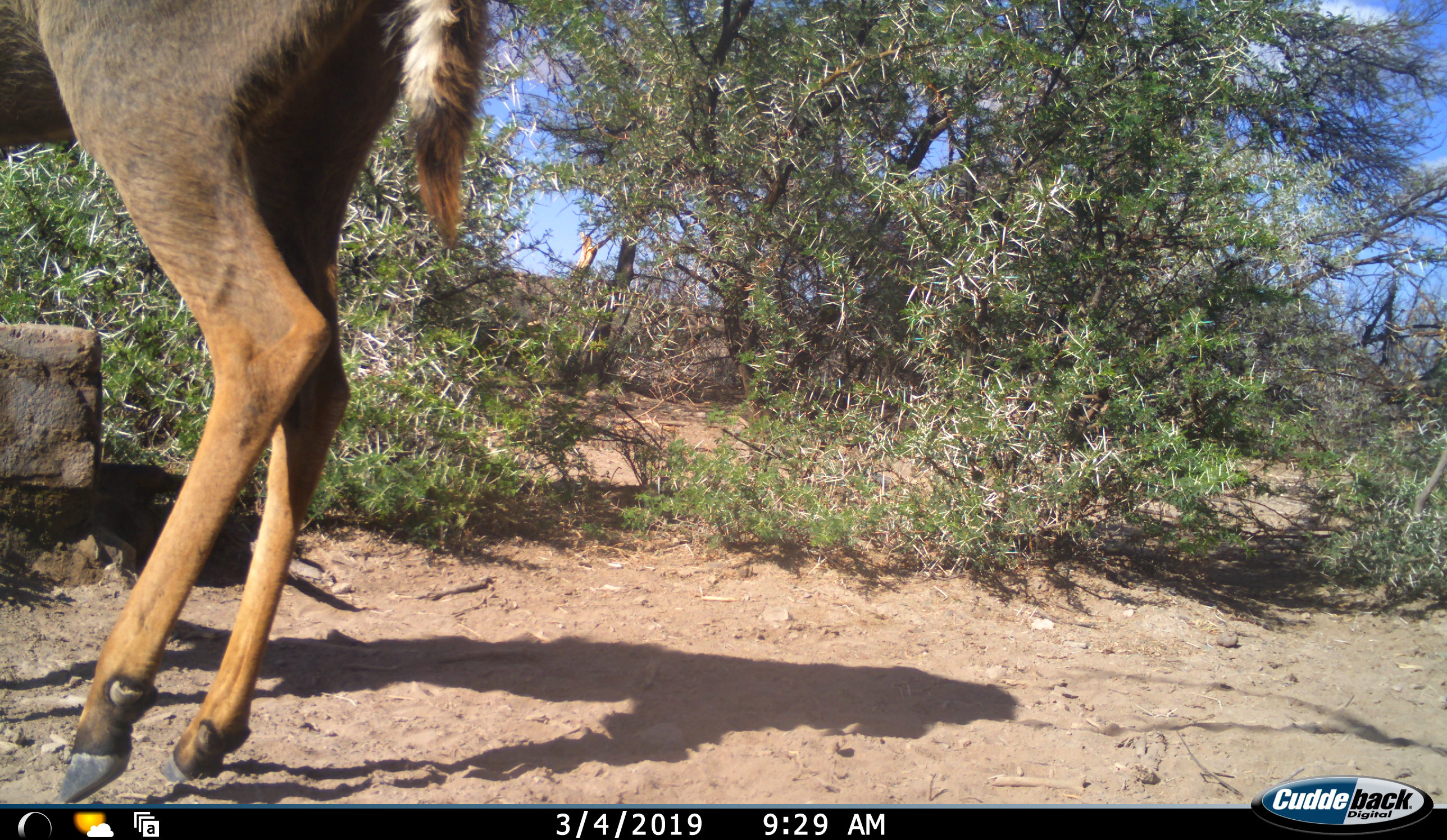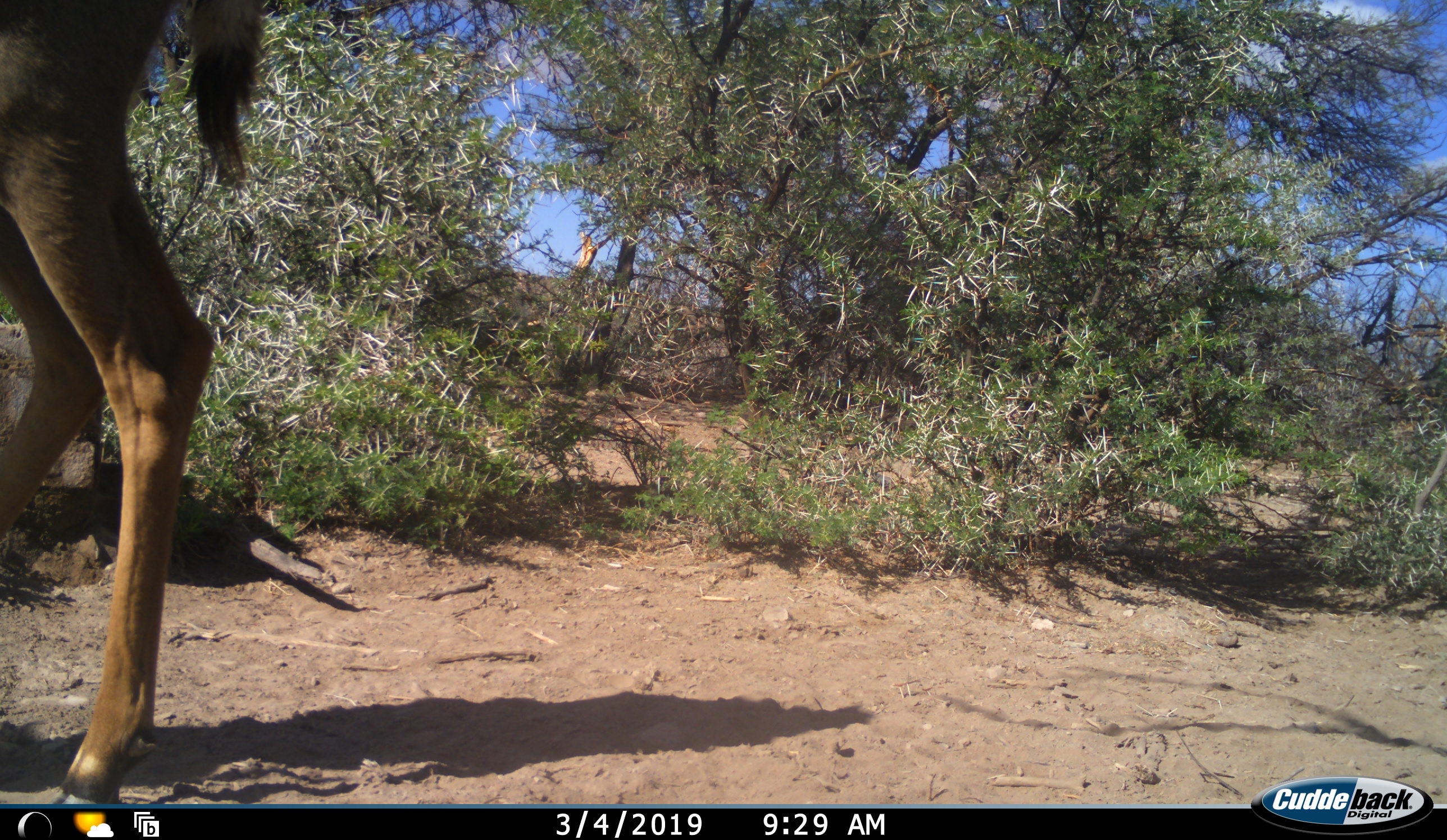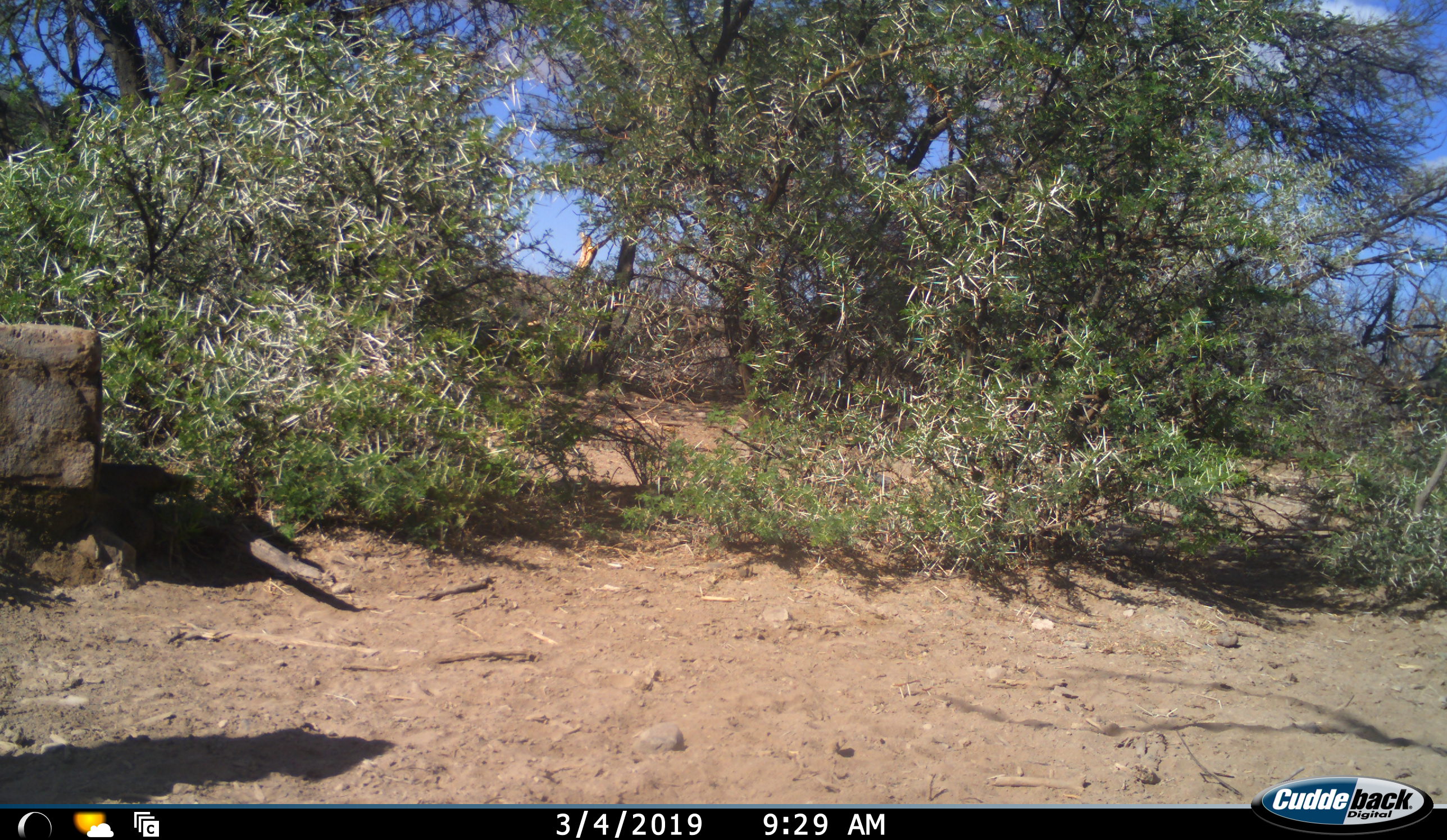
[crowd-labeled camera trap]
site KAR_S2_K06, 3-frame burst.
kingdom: Animalia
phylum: Chordata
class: Mammalia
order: Artiodactyla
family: Bovidae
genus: Tragelaphus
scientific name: Tragelaphus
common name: kudu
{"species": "kudu (Tragelaphus)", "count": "1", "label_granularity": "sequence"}